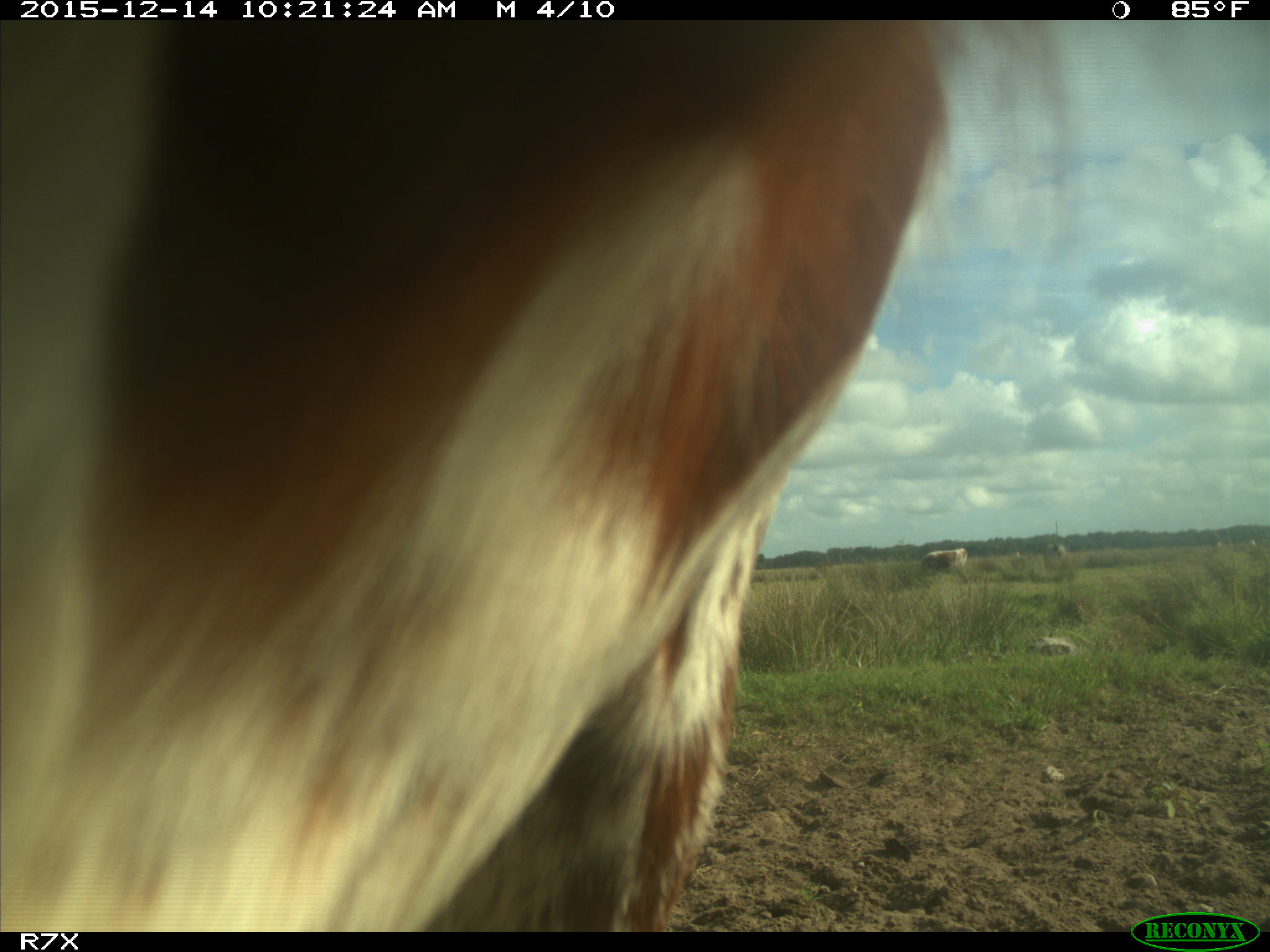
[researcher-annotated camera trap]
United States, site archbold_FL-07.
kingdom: Animalia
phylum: Chordata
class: Mammalia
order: Artiodactyla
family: Bovidae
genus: Bos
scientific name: Bos taurus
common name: domestic cow